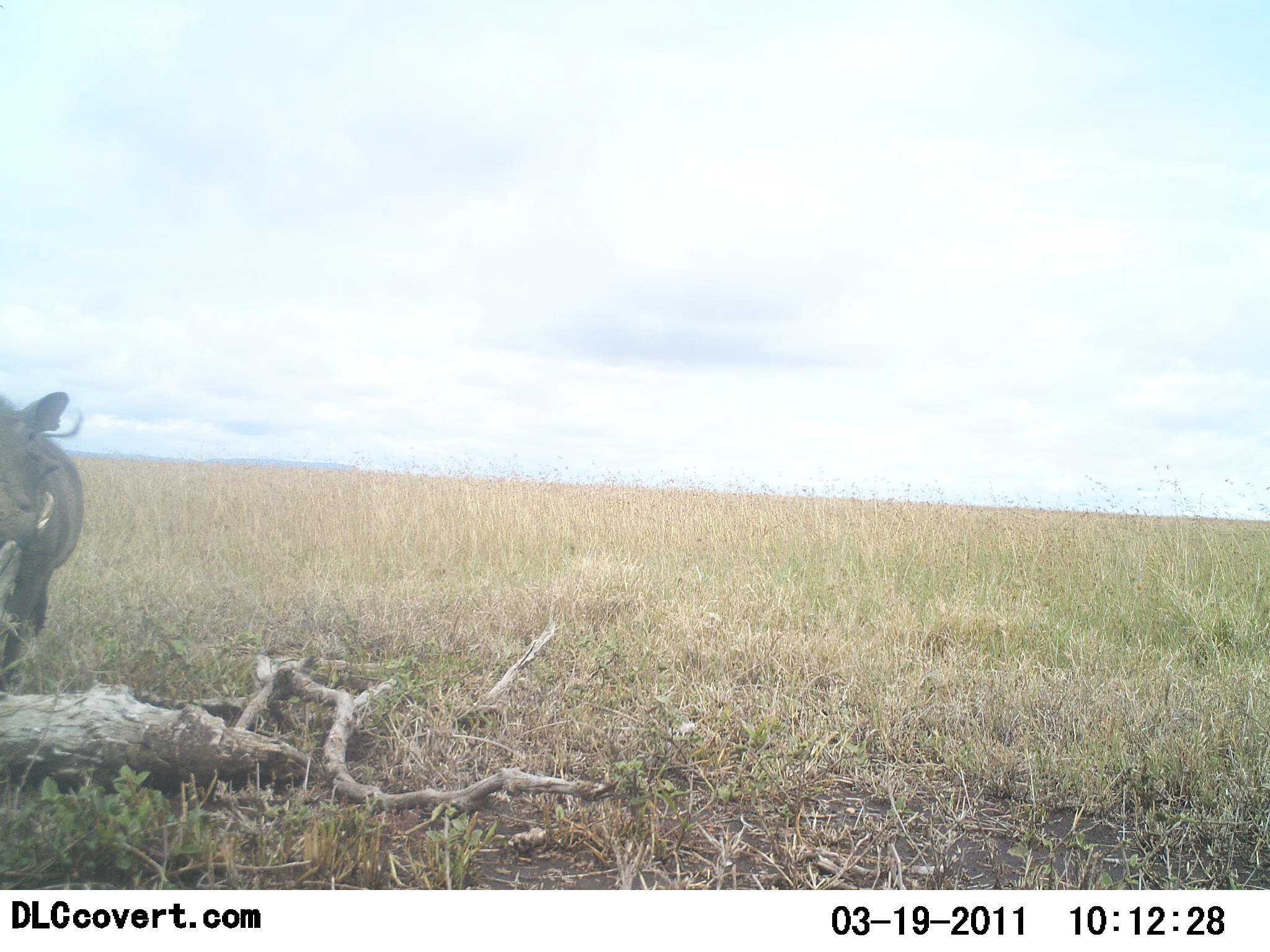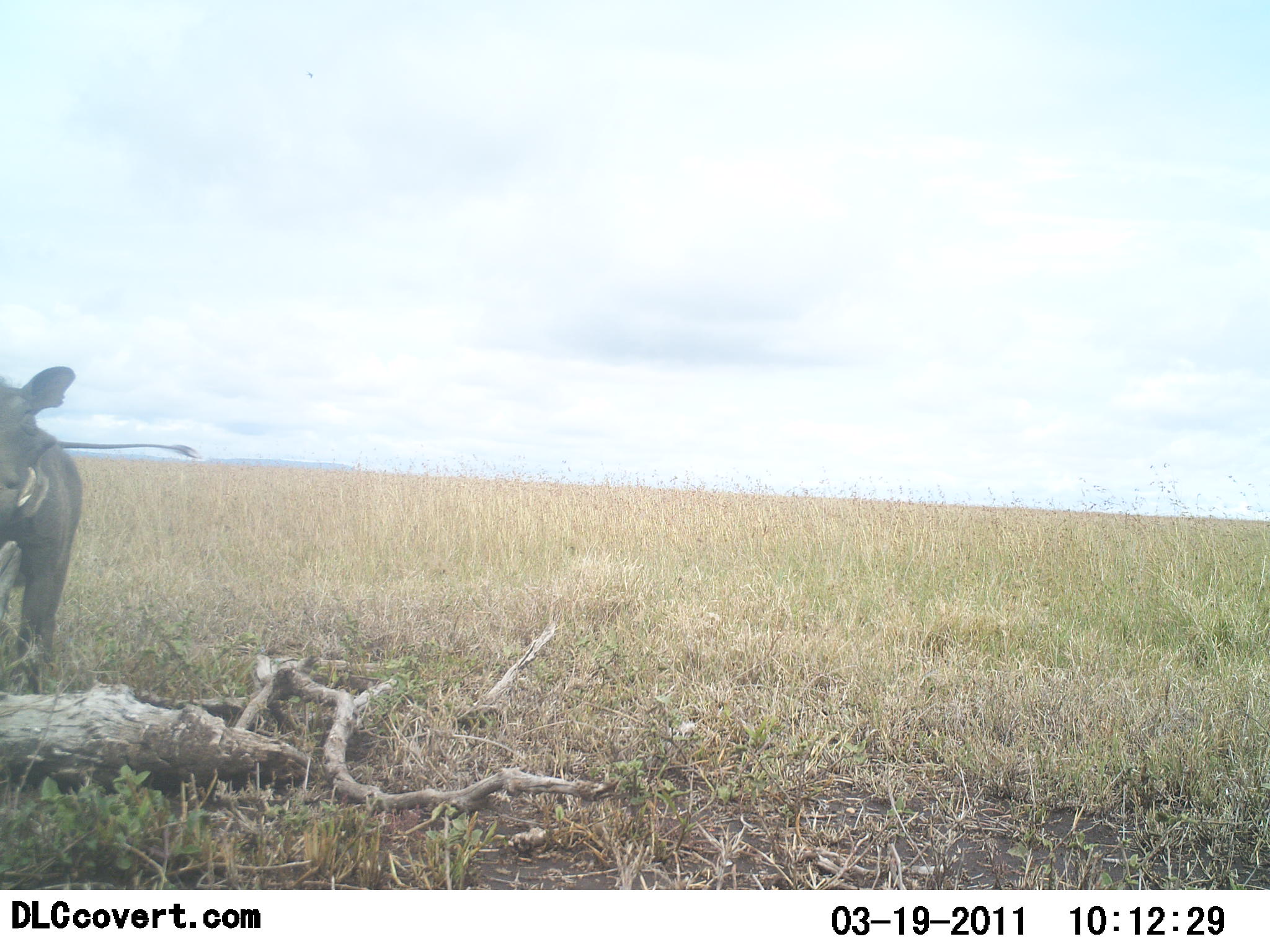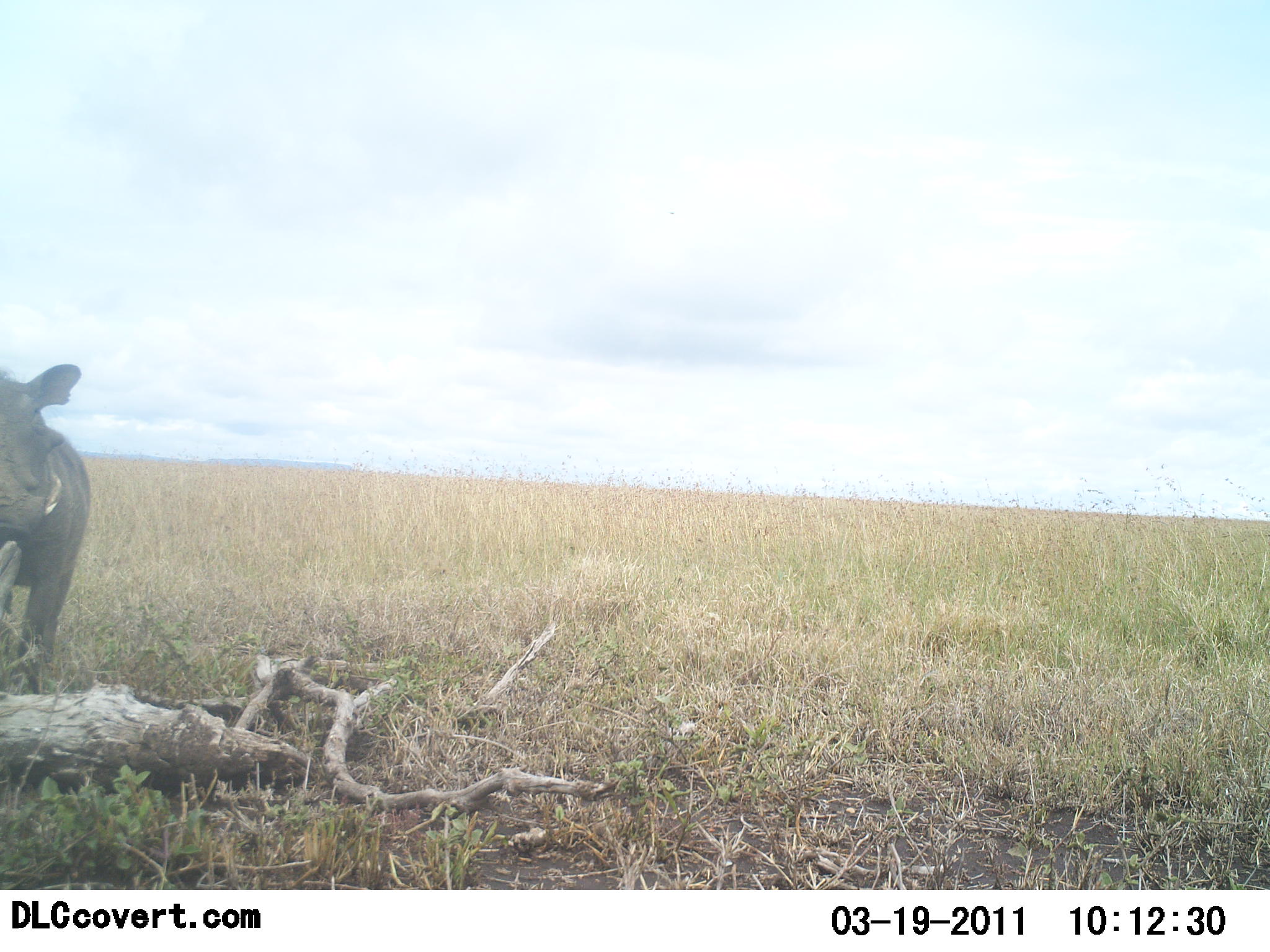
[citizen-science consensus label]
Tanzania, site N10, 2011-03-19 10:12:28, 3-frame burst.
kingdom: Animalia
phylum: Chordata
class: Mammalia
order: Artiodactyla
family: Suidae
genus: Phacochoerus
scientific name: Phacochoerus africanus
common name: warthog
Warthog (Phacochoerus africanus), count 1. Behavior (volunteer vote fractions): standing 73%, resting 0%, moving 18%, interacting 0%. Young present (vote fraction): 0%. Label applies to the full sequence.